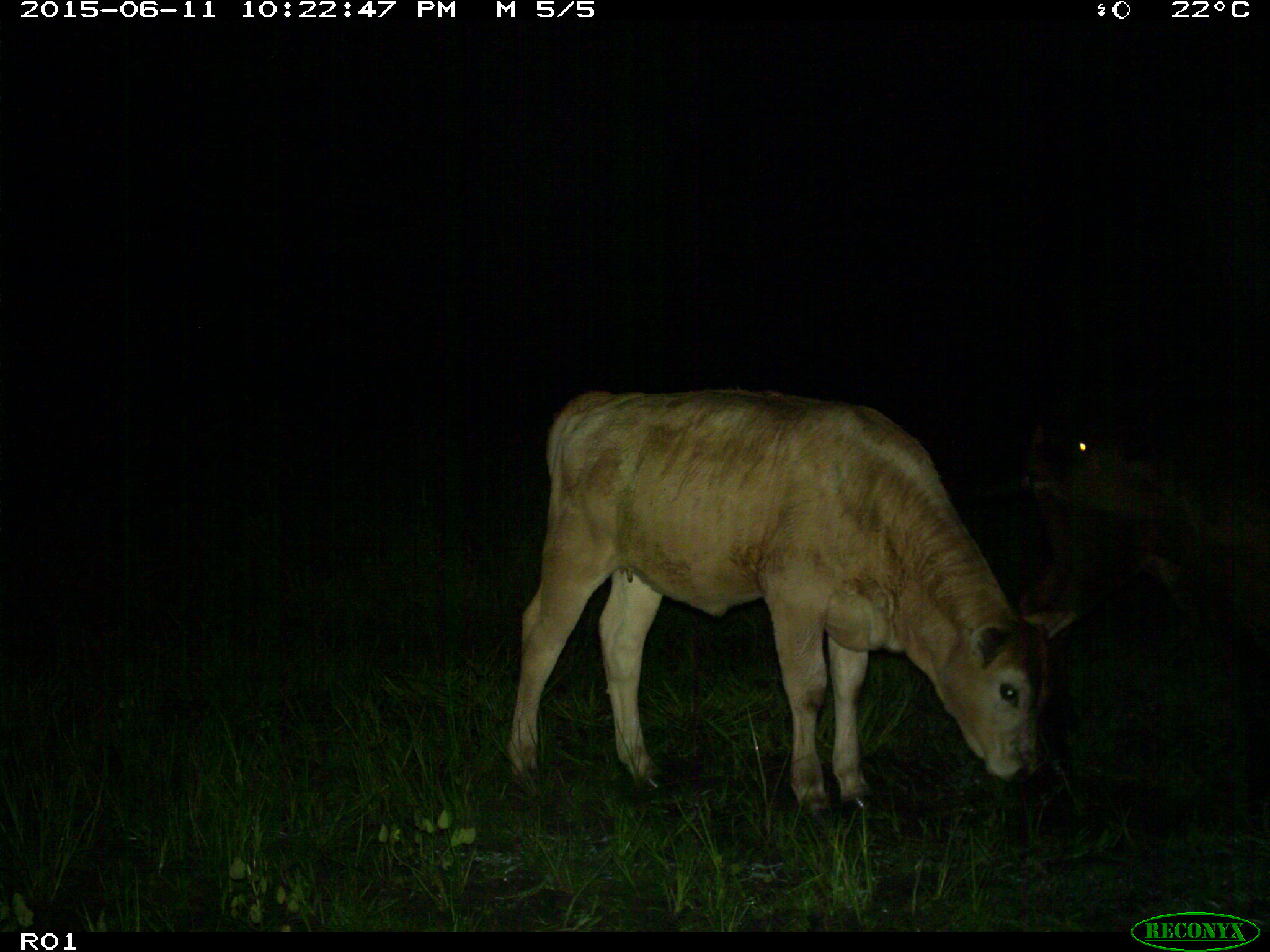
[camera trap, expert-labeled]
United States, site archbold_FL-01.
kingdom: Animalia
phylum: Chordata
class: Mammalia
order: Artiodactyla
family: Bovidae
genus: Bos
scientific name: Bos taurus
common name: domestic cow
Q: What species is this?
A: Bos taurus (domestic cow).